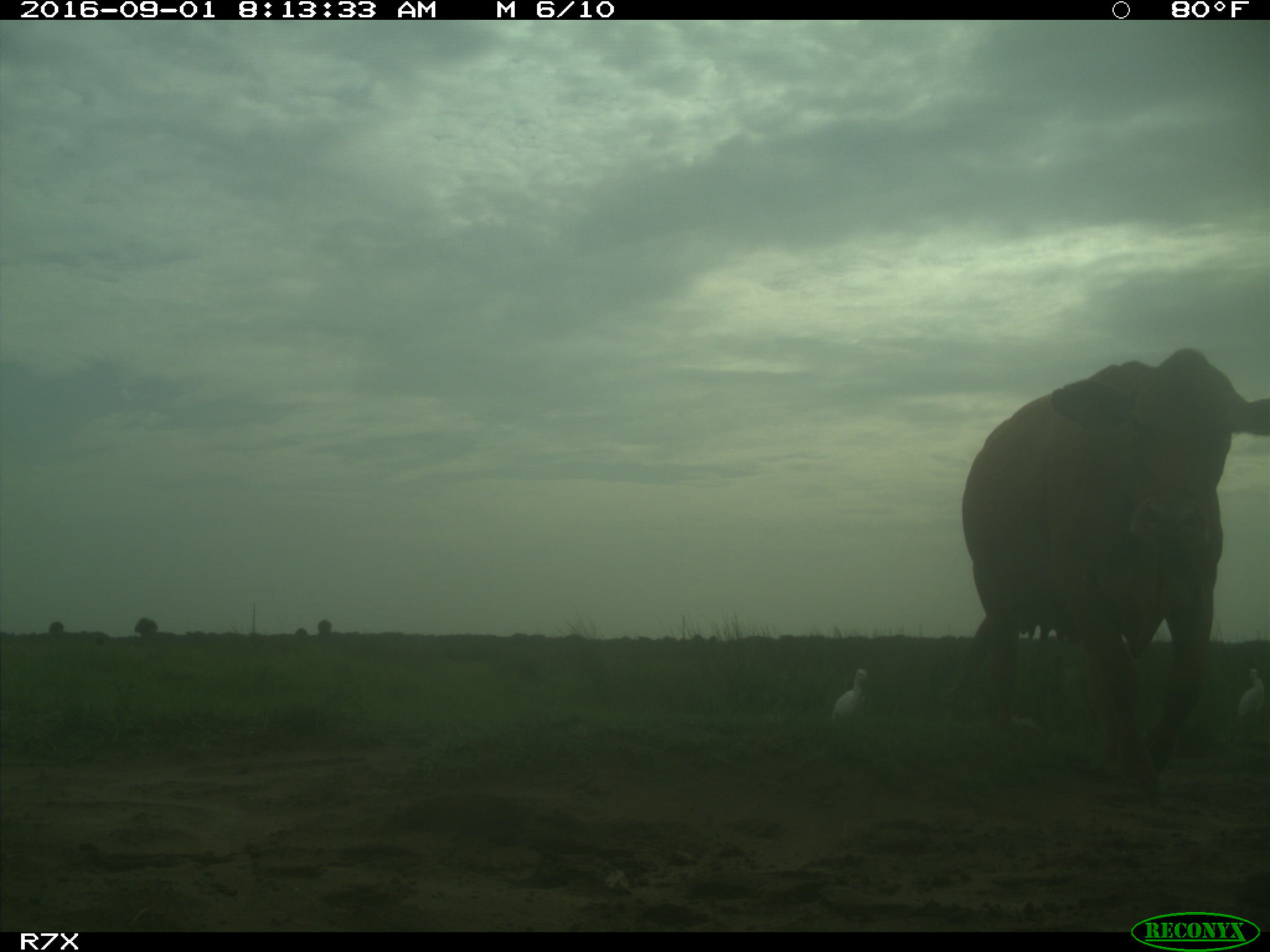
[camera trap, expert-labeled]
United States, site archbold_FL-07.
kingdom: Animalia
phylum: Chordata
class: Mammalia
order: Artiodactyla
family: Bovidae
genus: Bos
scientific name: Bos taurus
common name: domestic cow